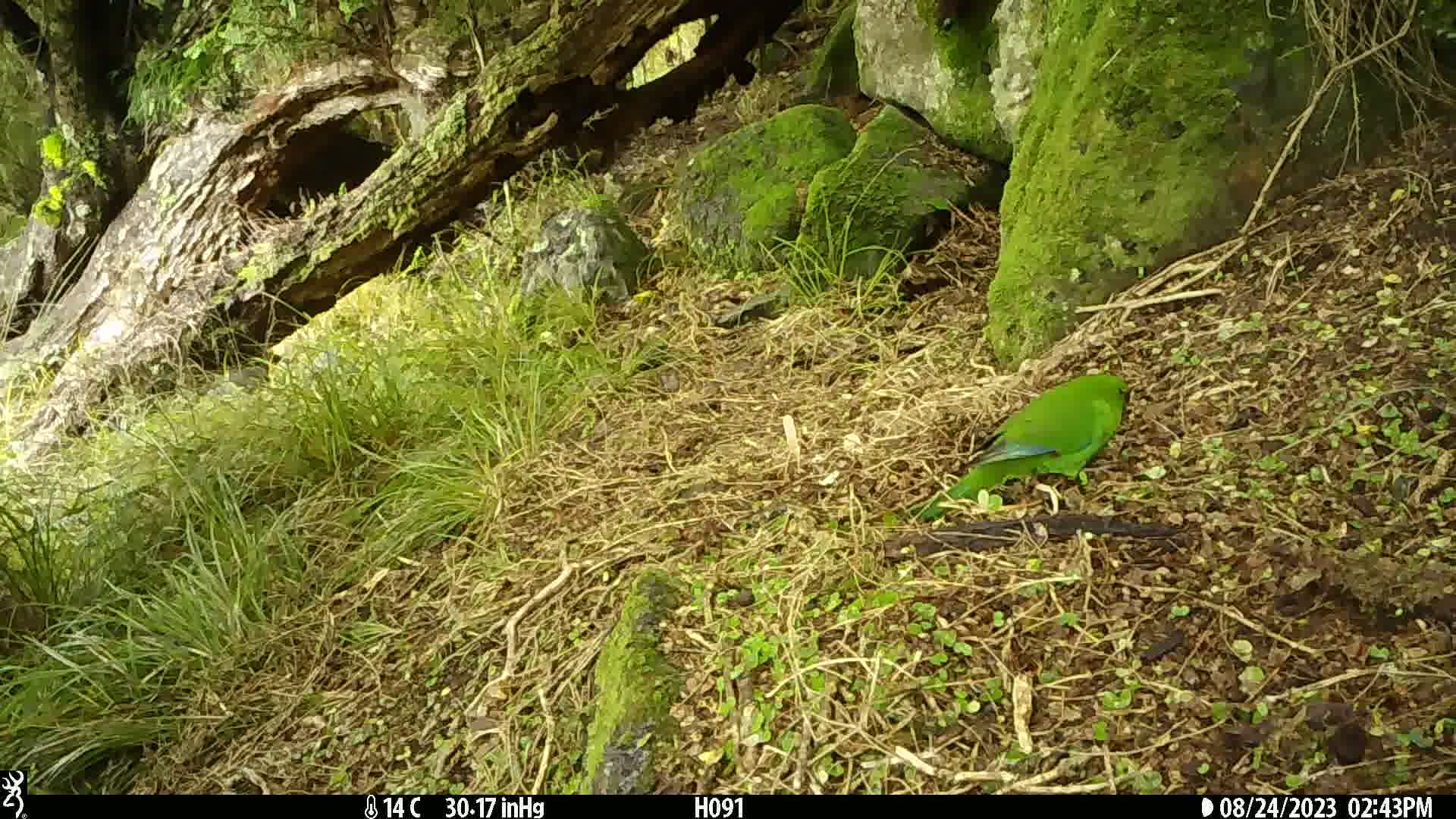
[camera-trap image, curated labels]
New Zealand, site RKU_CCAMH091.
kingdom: Animalia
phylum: Chordata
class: Aves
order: Psittaciformes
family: Psittaculidae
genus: Cyanoramphus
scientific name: Cyanoramphus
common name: parakeet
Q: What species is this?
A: Parakeet (Cyanoramphus).